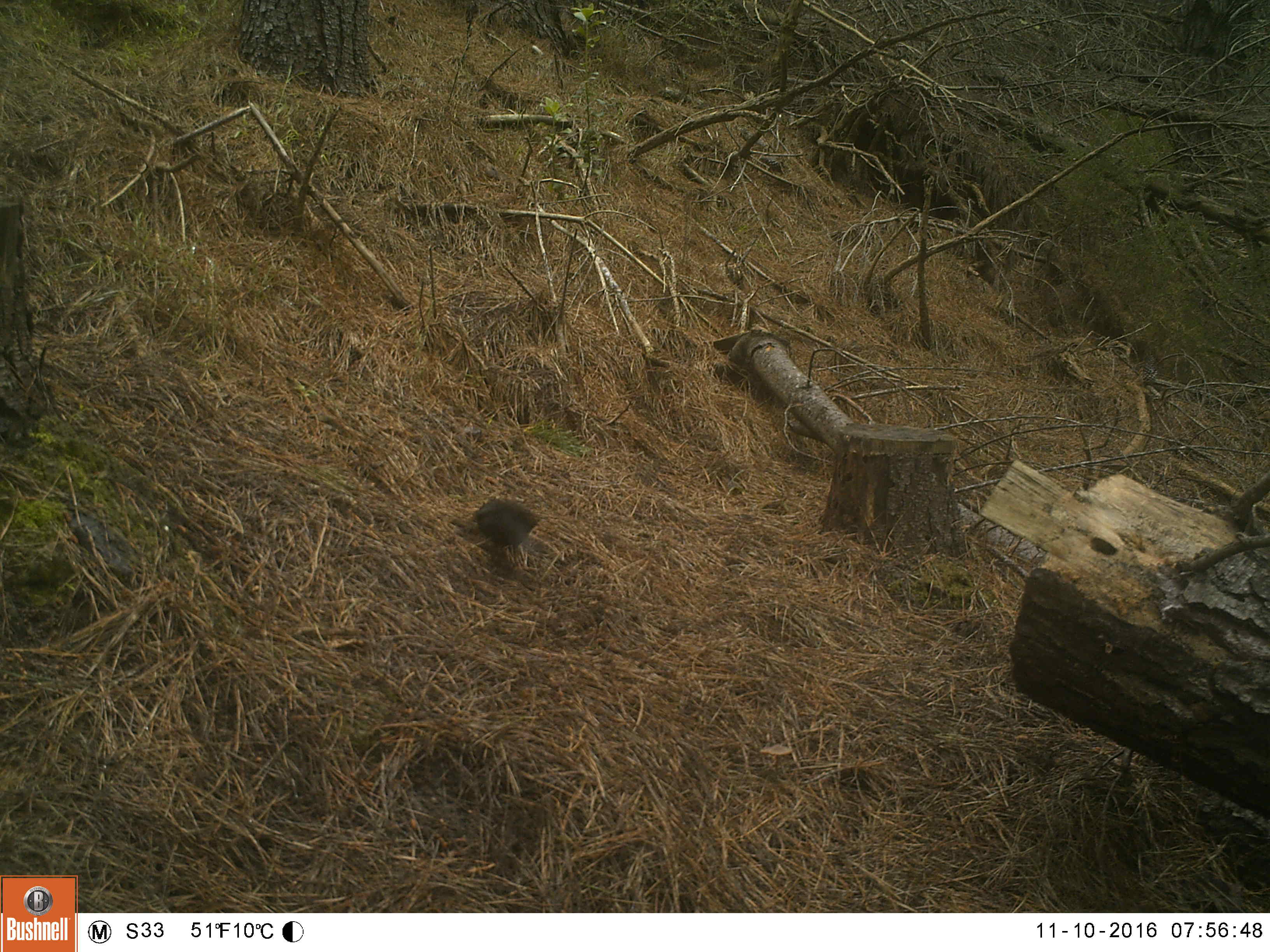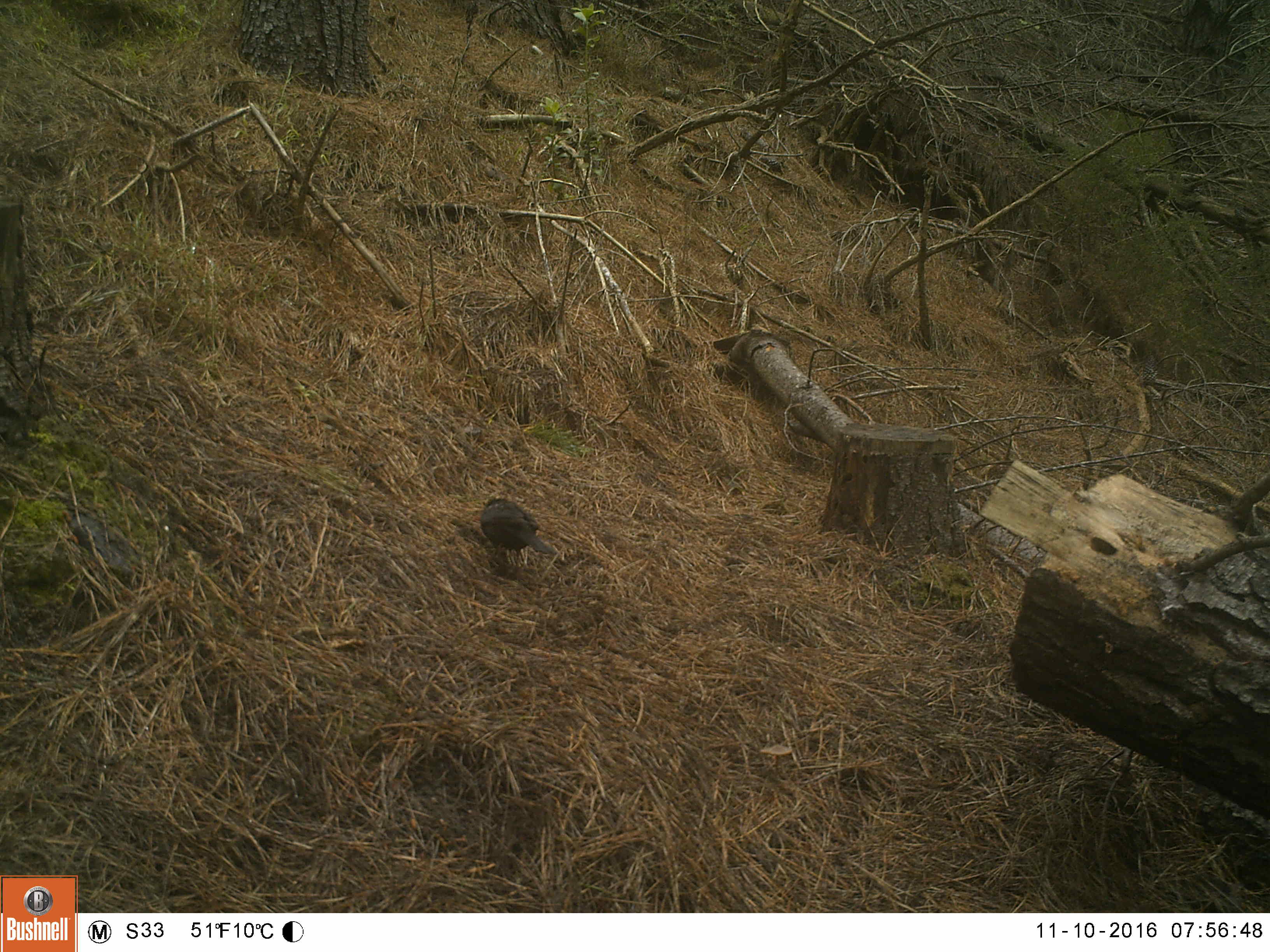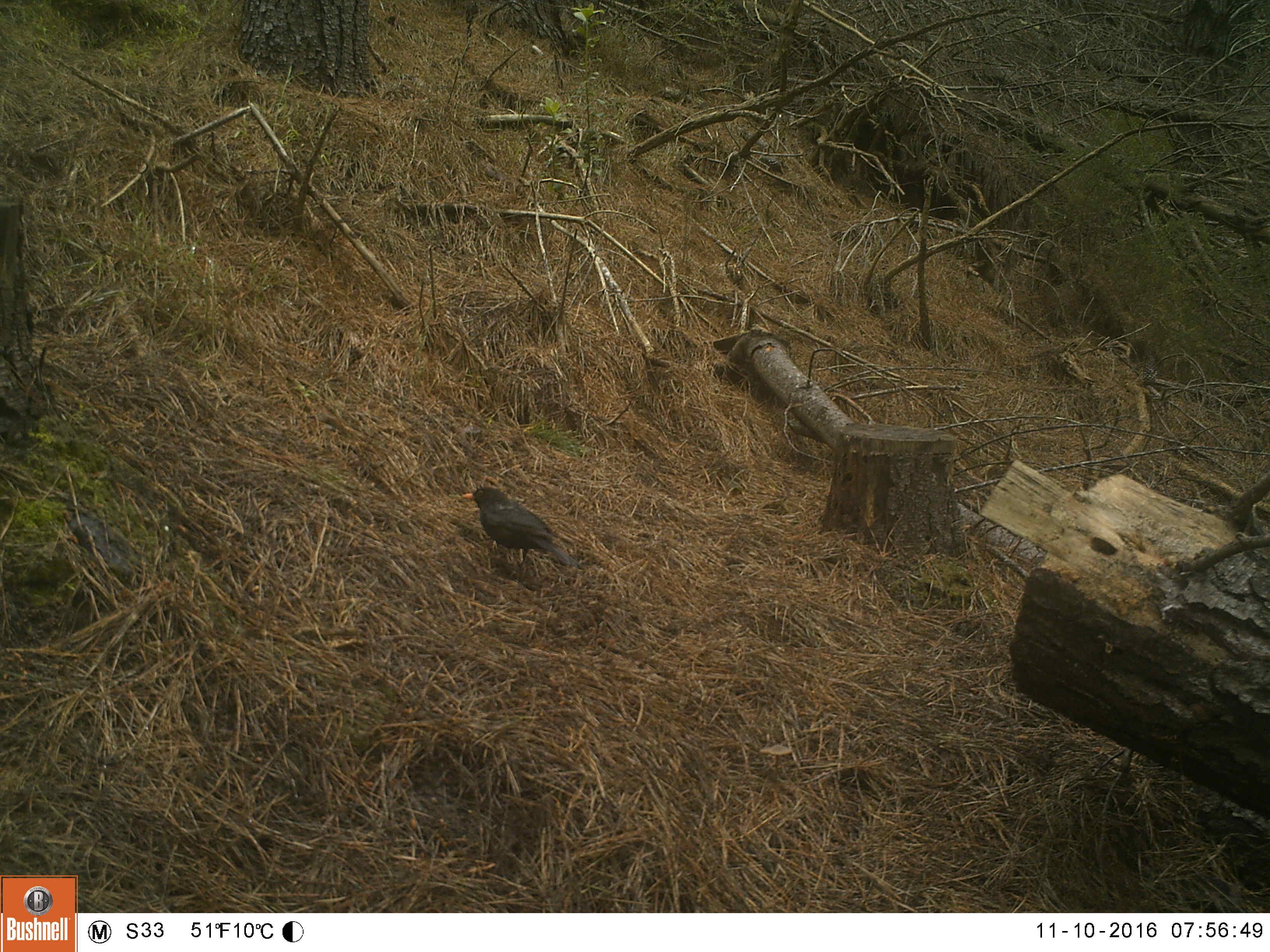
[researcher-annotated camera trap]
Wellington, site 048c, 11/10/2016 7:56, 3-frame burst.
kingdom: Animalia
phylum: Chordata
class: Aves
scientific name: Aves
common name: bird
Bird (Aves).